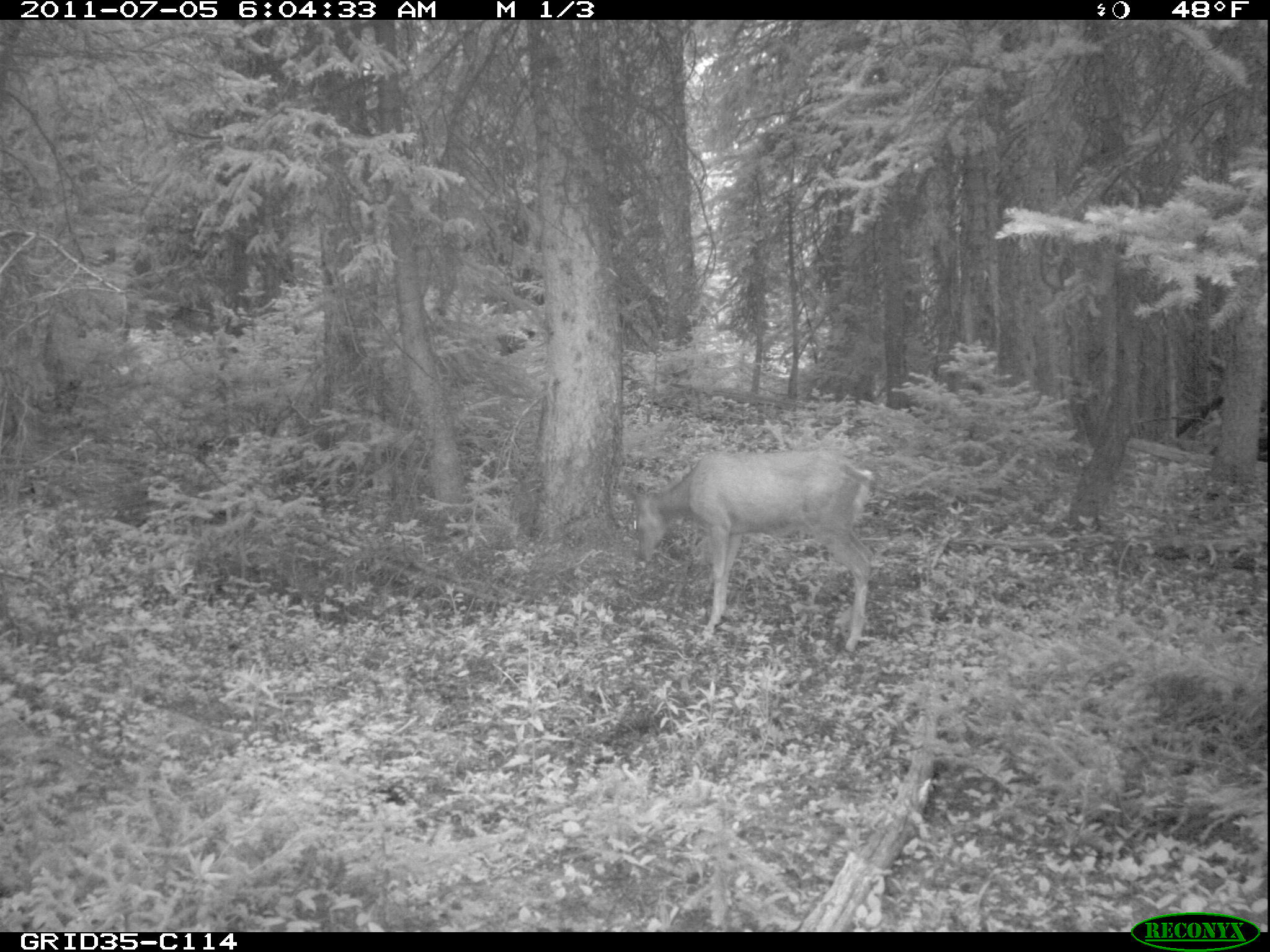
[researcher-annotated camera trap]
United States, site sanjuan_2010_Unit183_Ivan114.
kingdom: Animalia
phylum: Chordata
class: Mammalia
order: Artiodactyla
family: Cervidae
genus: Odocoileus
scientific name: Odocoileus hemionus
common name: mule deer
Odocoileus hemionus (mule deer).